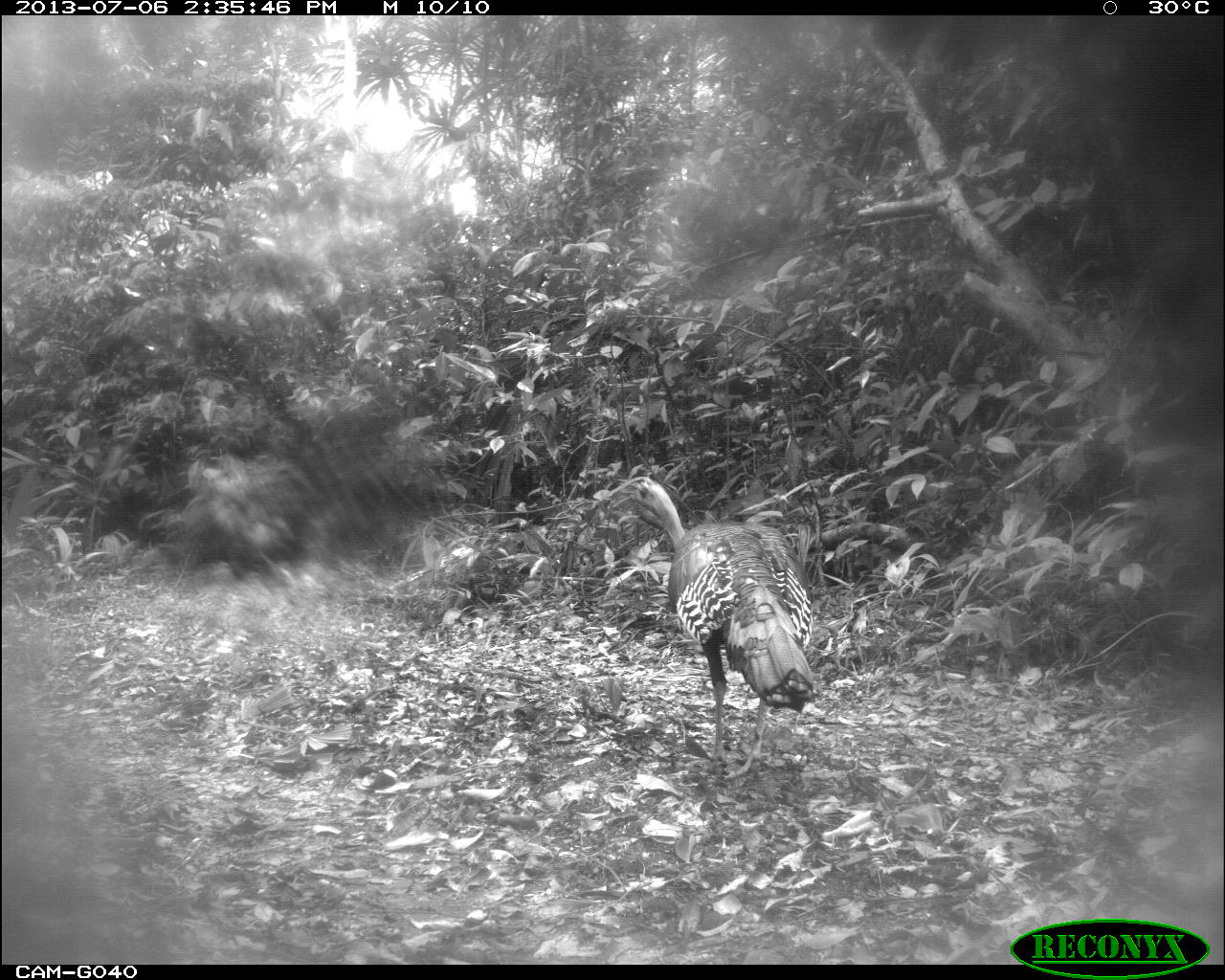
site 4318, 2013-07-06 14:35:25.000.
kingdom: Animalia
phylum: Chordata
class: Aves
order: Galliformes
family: Phasianidae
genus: Meleagris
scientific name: Meleagris ocellata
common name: ocellated turkey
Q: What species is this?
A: Meleagris ocellata (ocellated turkey).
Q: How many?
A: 1.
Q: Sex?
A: Male.